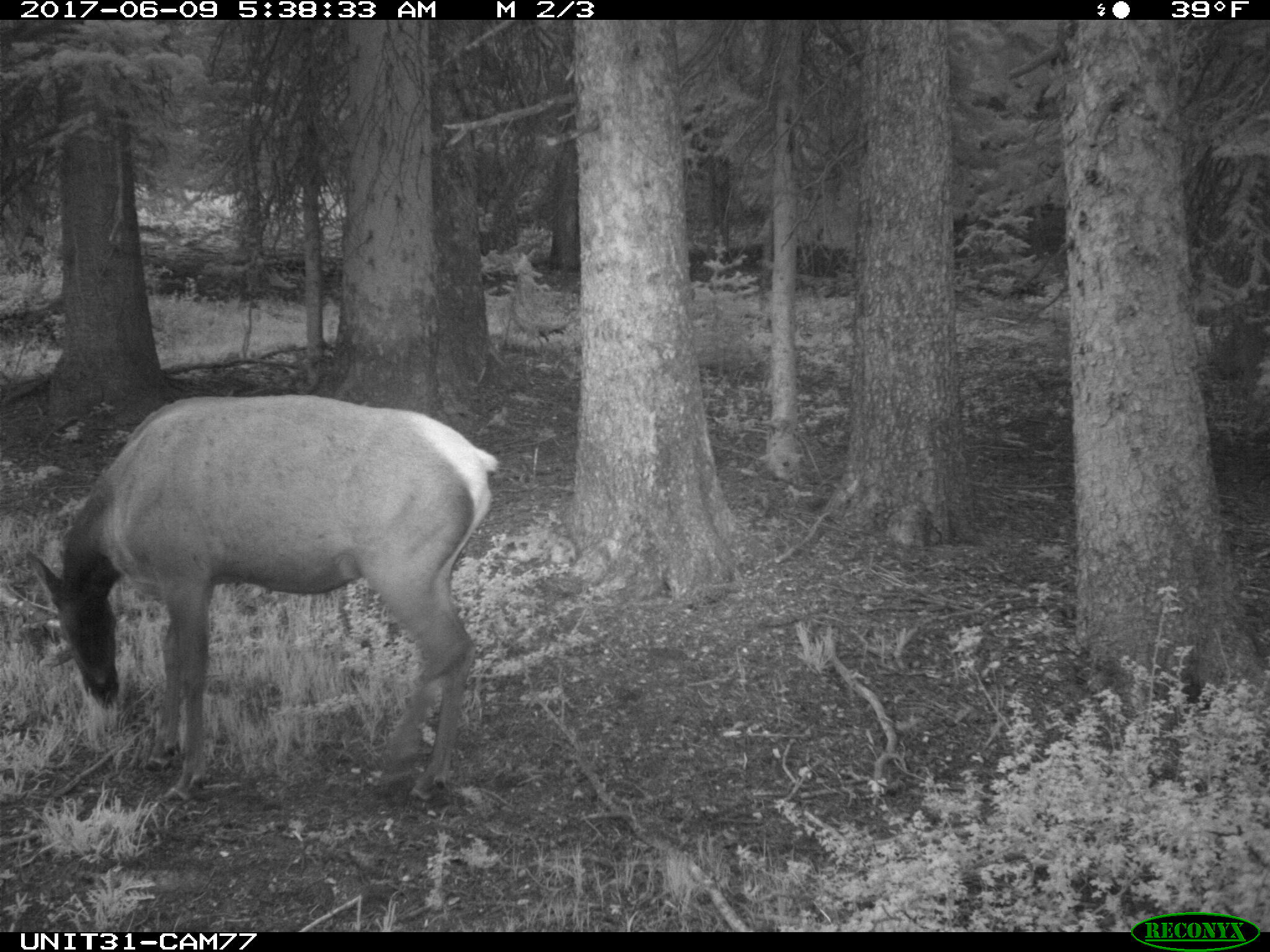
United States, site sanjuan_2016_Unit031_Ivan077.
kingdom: Animalia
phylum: Chordata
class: Mammalia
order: Artiodactyla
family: Cervidae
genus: Cervus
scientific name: Cervus elaphus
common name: red deer